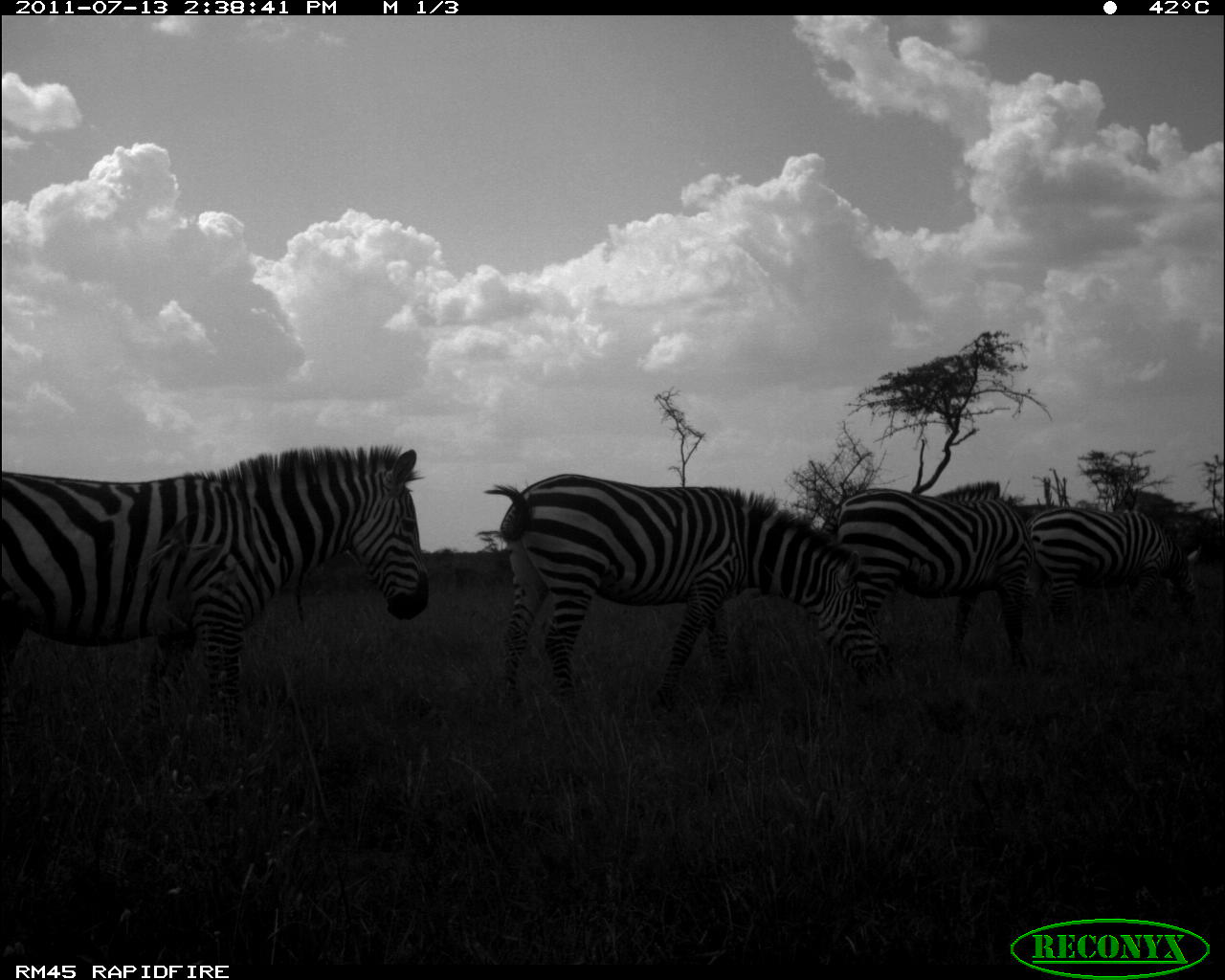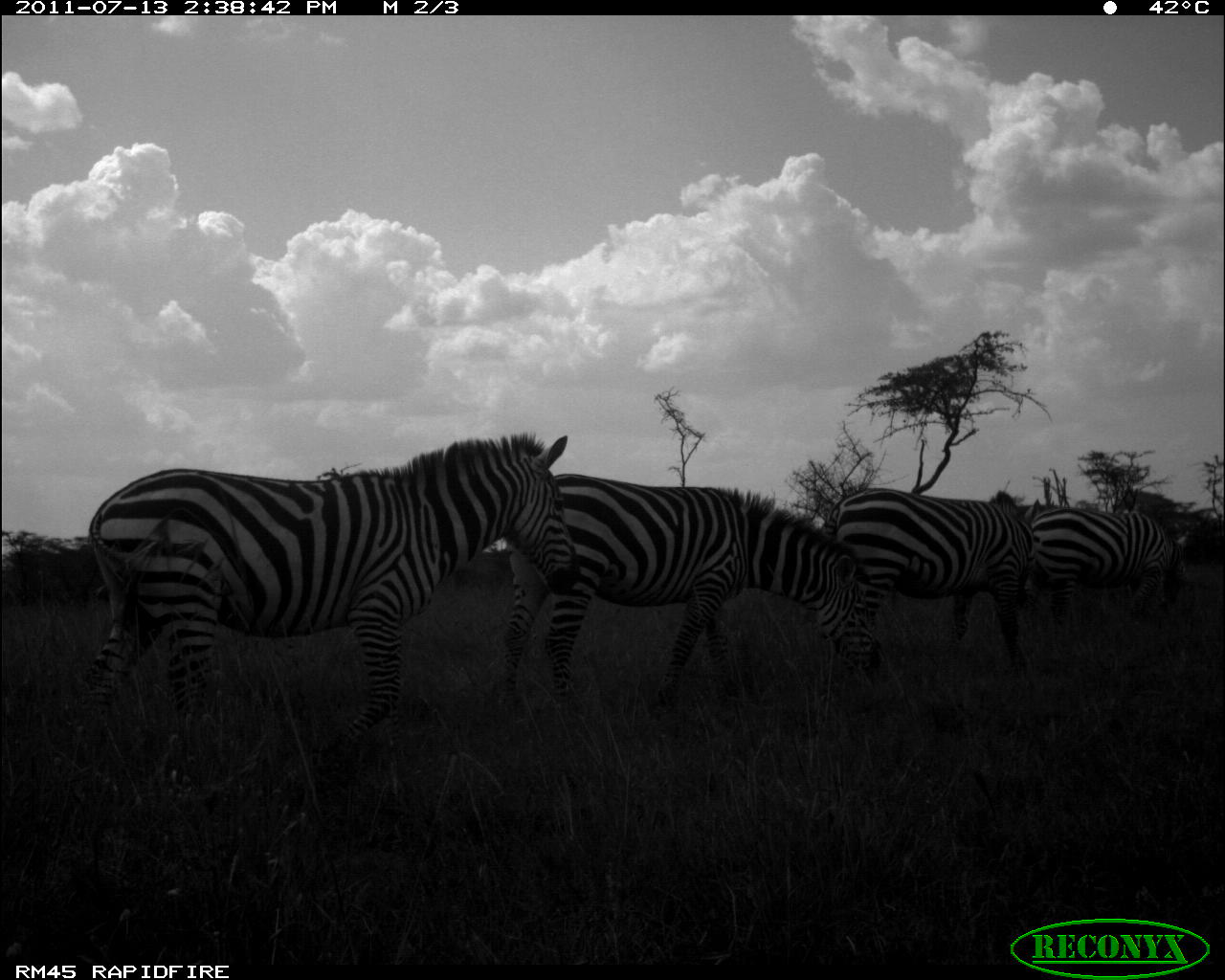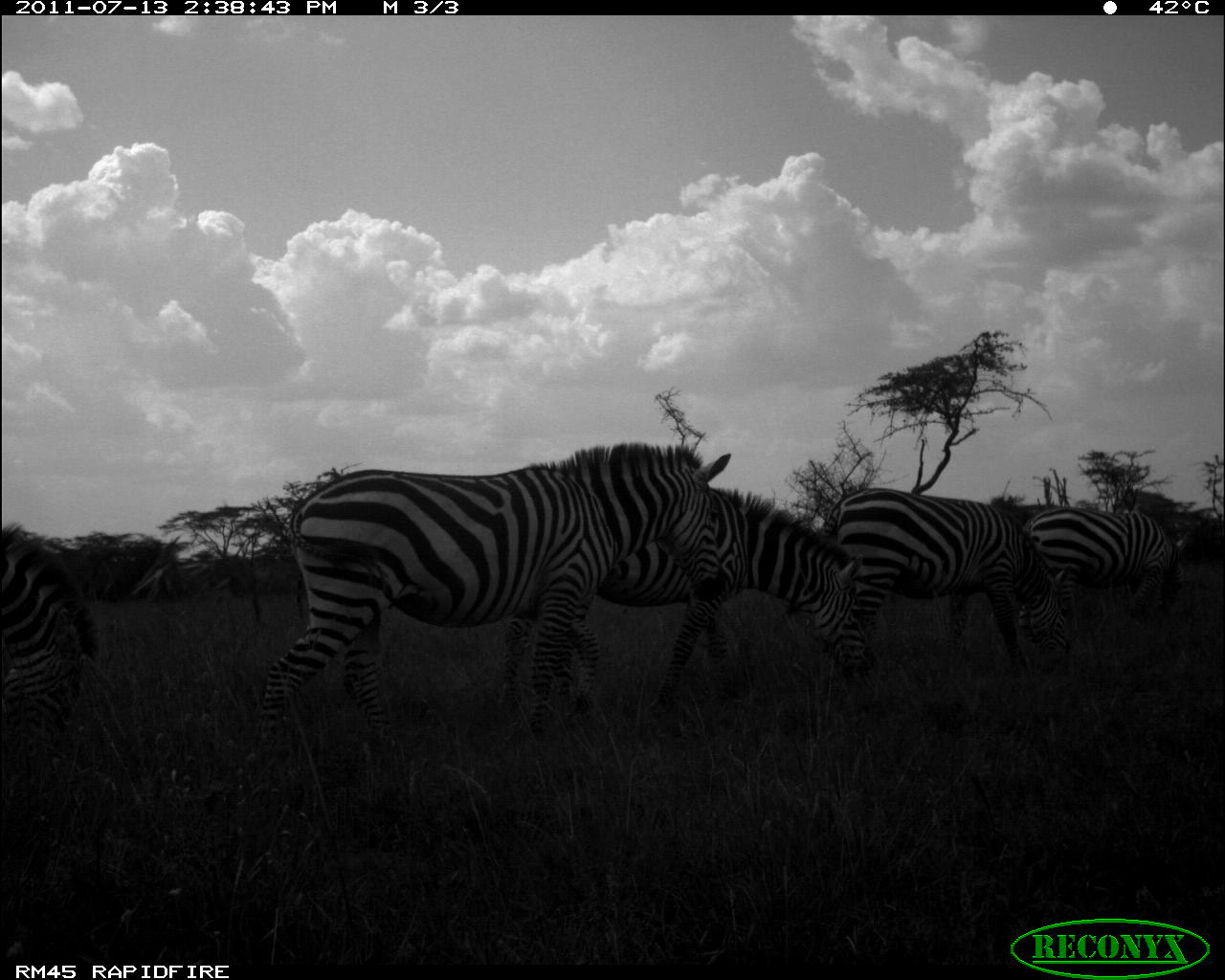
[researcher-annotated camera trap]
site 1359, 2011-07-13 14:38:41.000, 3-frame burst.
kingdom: Animalia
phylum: Chordata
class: Mammalia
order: Perissodactyla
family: Equidae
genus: Equus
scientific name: Equus quagga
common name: plains zebra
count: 4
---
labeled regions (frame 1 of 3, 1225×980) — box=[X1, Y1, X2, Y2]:
equus quagga: box=[0, 447, 429, 735]; box=[483, 474, 897, 717]; box=[819, 479, 1041, 671]; box=[1025, 501, 1202, 631]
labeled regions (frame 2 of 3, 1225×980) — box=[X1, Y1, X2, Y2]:
equus quagga: box=[80, 430, 581, 808]; box=[506, 472, 880, 756]; box=[825, 488, 1039, 677]; box=[1026, 504, 1187, 651]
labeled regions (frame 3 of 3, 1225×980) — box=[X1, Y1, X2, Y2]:
equus quagga: box=[261, 440, 732, 755]; box=[588, 484, 872, 710]; box=[839, 483, 1037, 669]; box=[1, 529, 100, 759]; box=[1030, 506, 1190, 628]